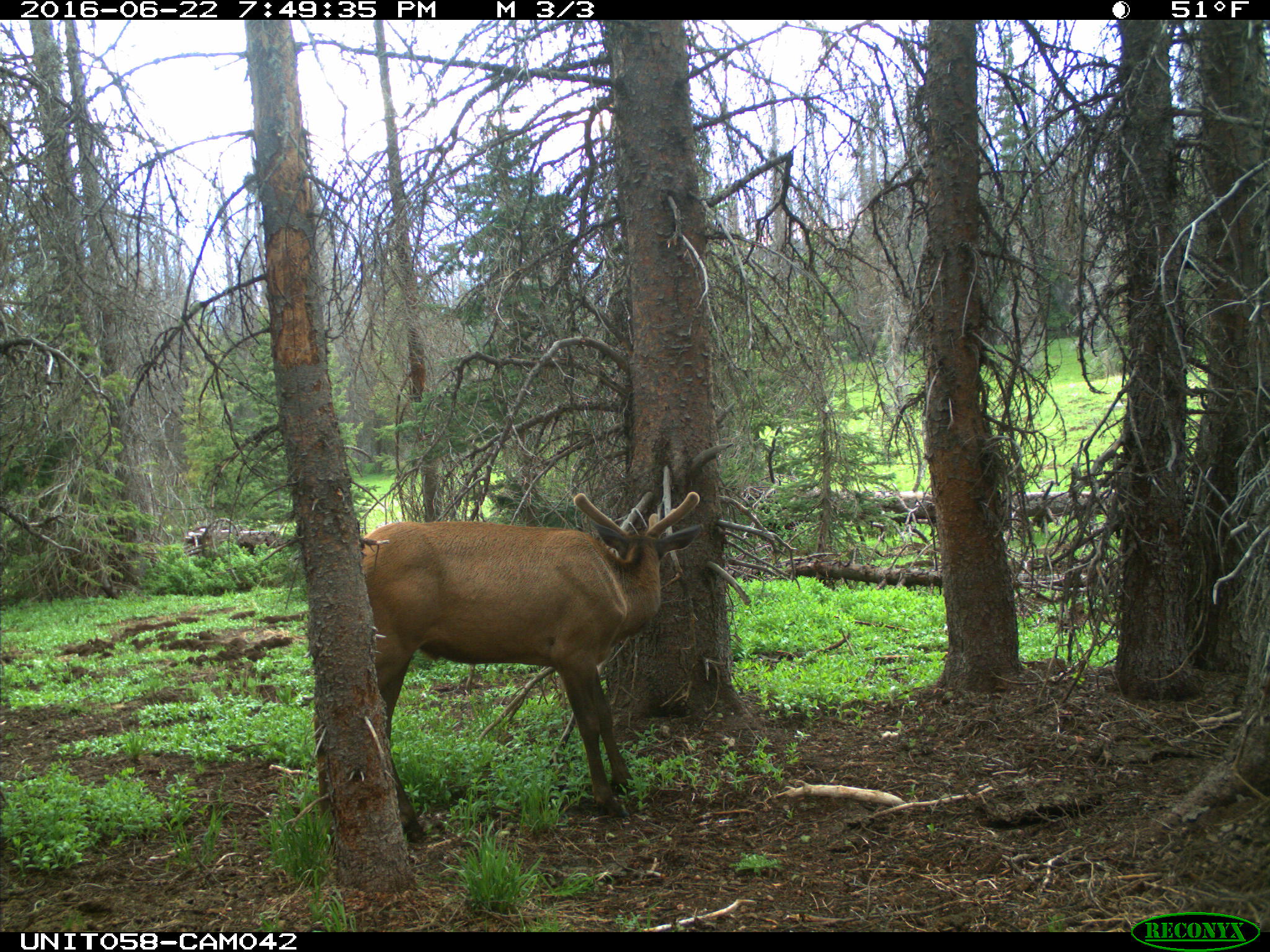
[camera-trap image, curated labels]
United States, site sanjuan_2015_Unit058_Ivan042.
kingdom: Animalia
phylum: Chordata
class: Mammalia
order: Artiodactyla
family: Cervidae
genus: Cervus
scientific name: Cervus elaphus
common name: red deer